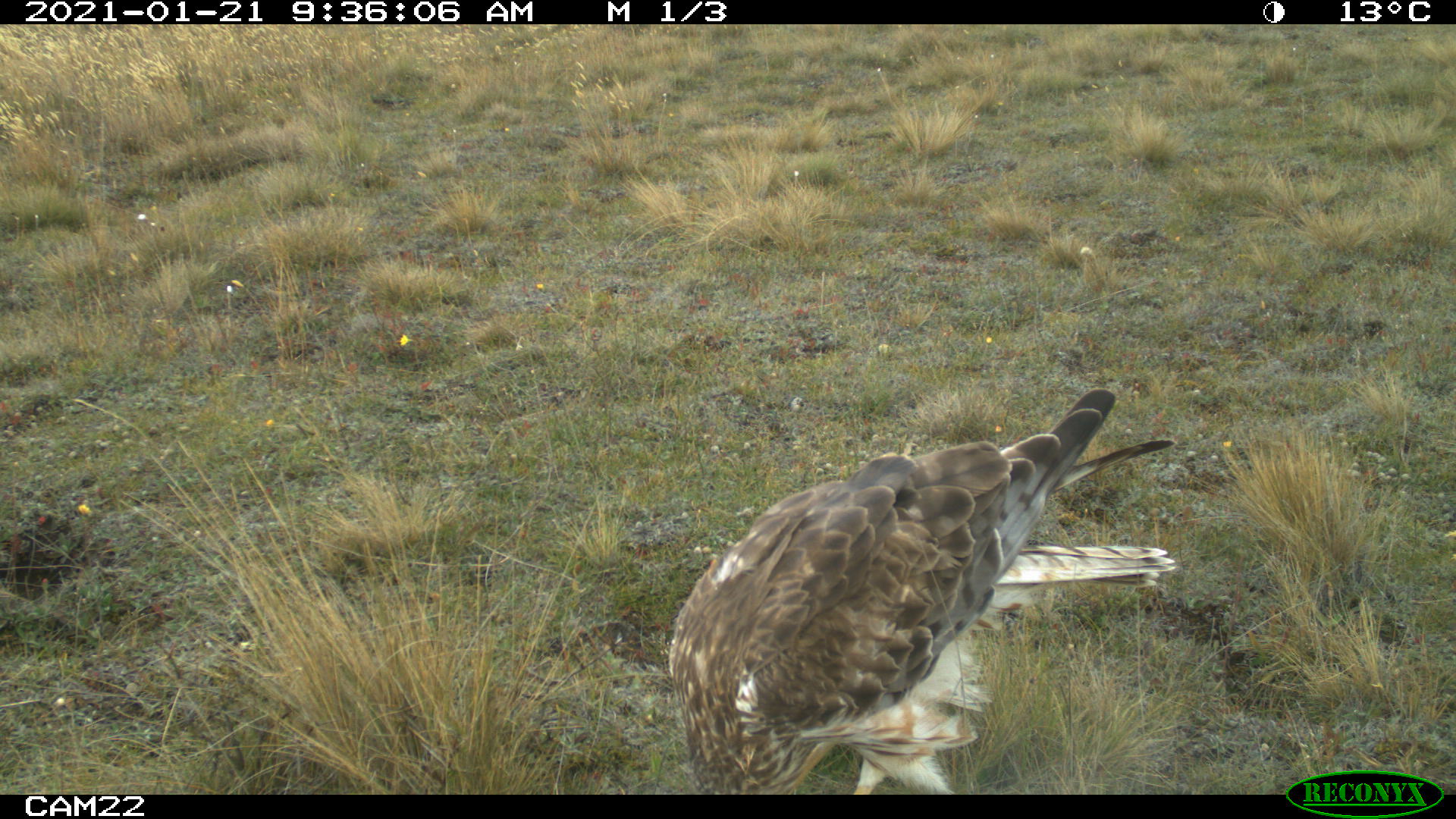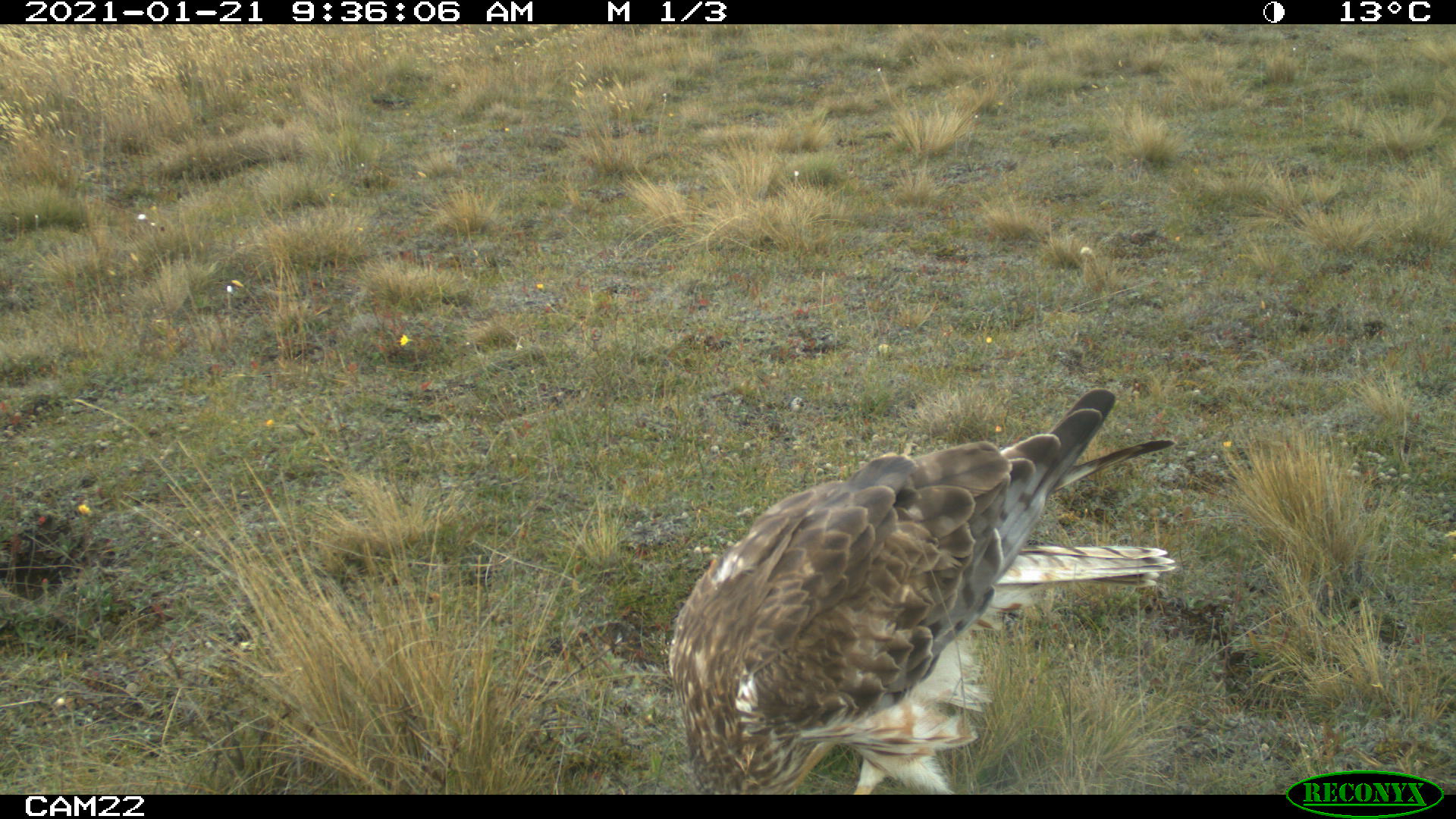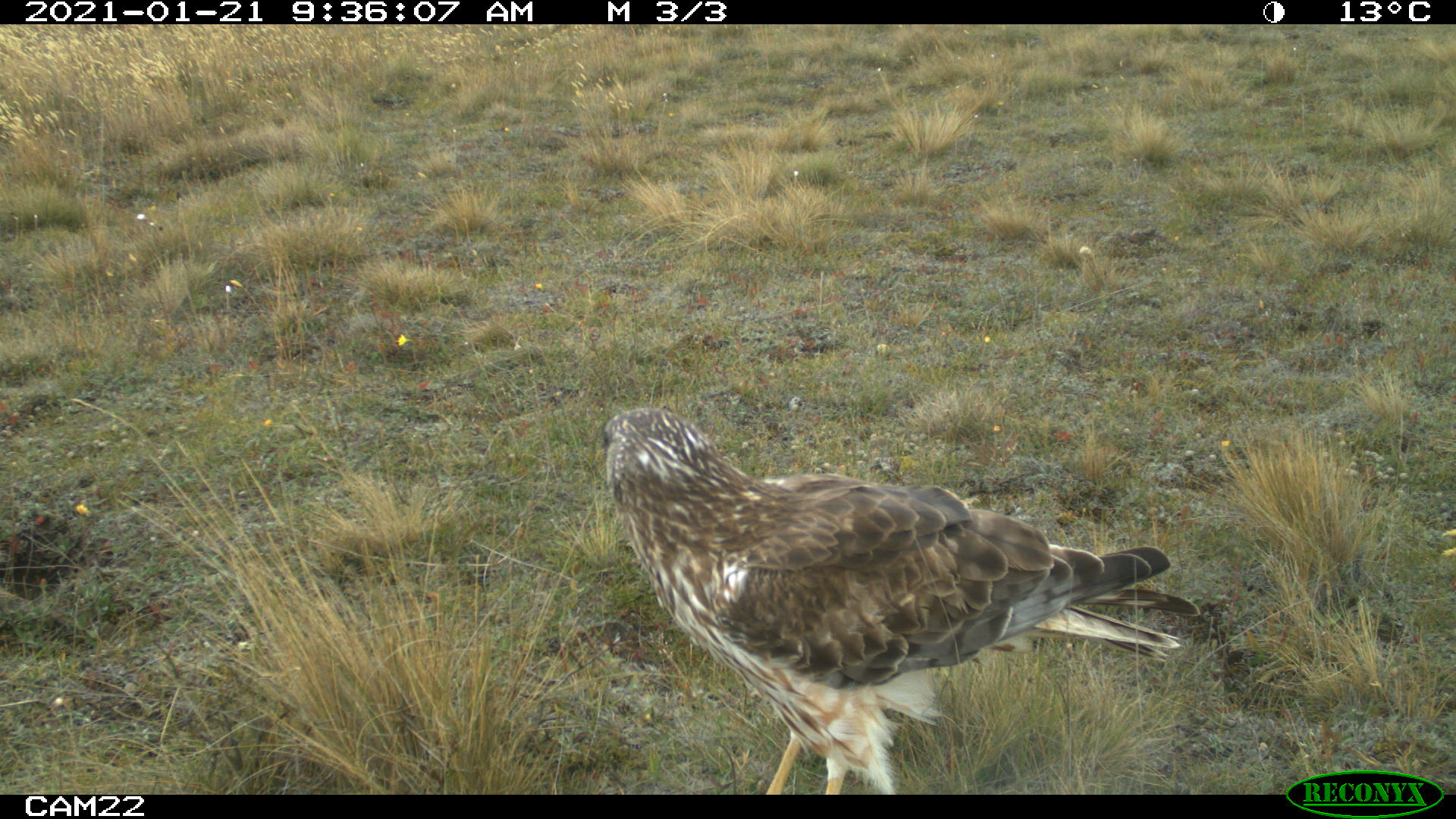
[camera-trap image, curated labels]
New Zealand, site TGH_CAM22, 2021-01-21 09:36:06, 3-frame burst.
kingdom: Animalia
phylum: Chordata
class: Aves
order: Accipitriformes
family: Accipitridae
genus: Circus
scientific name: Circus approximans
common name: swamp harrier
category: harrier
Harrier (swamp harrier) (Circus approximans).